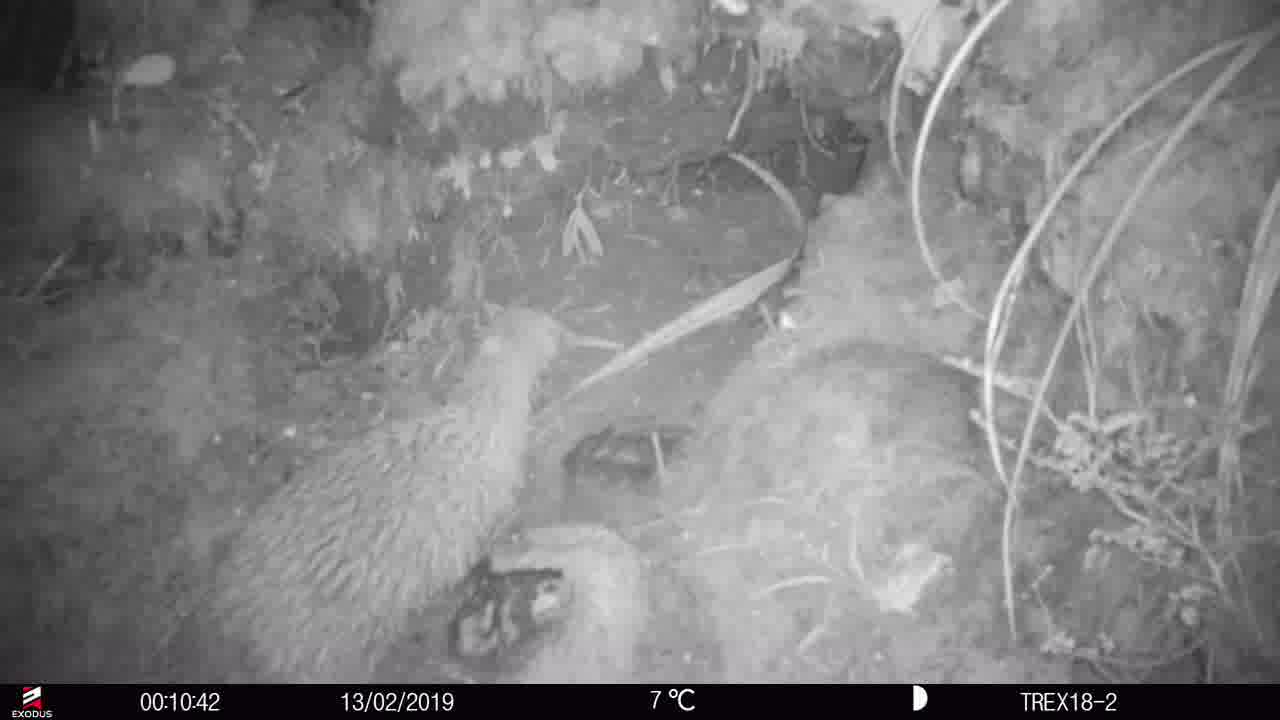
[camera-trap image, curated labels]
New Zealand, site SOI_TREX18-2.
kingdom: Animalia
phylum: Chordata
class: Aves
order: Apterygiformes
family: Apterygidae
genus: Apteryx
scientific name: Apteryx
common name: kiwi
Kiwi (Apteryx).